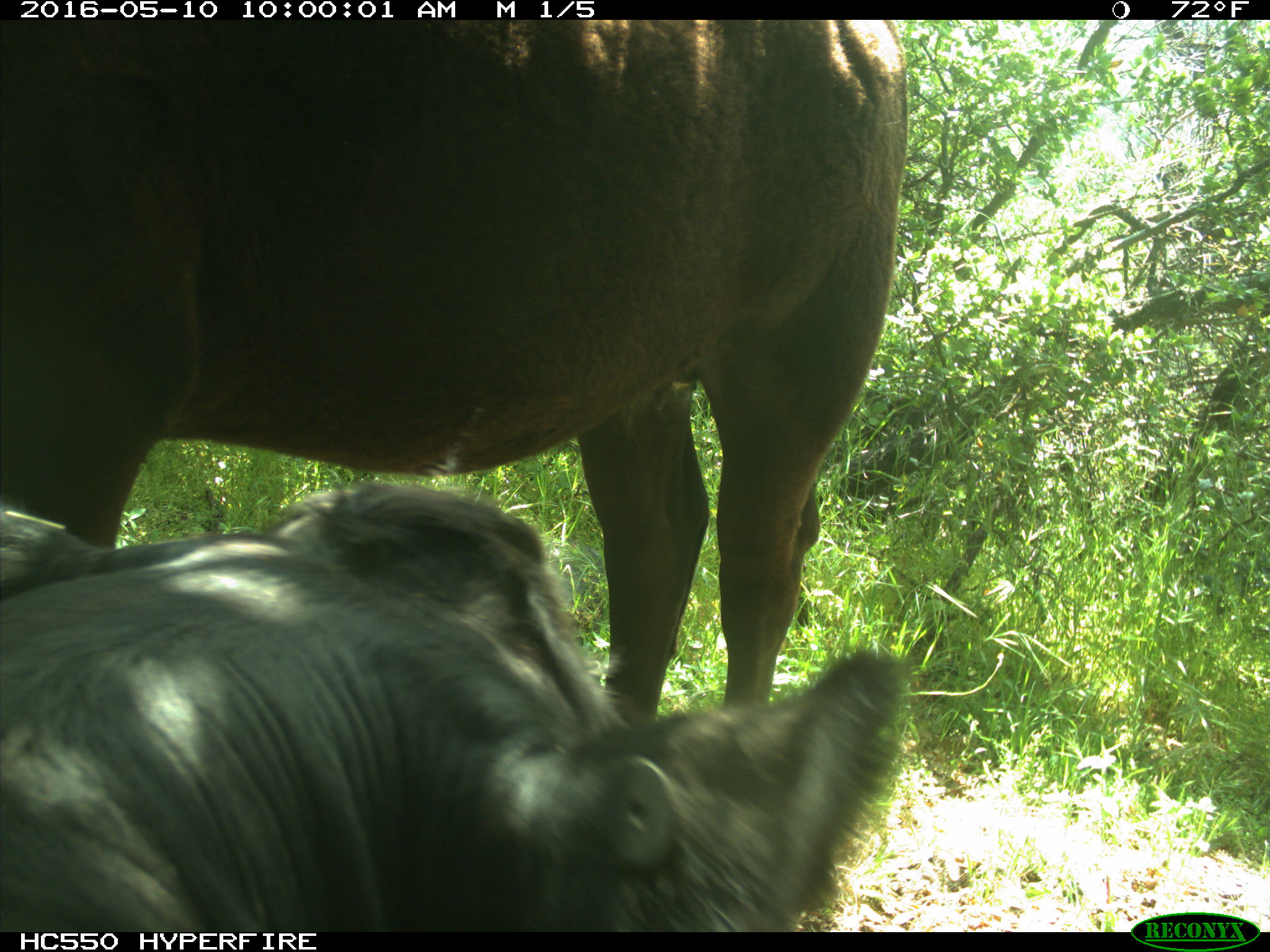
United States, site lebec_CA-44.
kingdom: Animalia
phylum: Chordata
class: Mammalia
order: Artiodactyla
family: Bovidae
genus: Bos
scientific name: Bos taurus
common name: domestic cow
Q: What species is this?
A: Bos taurus (domestic cow).